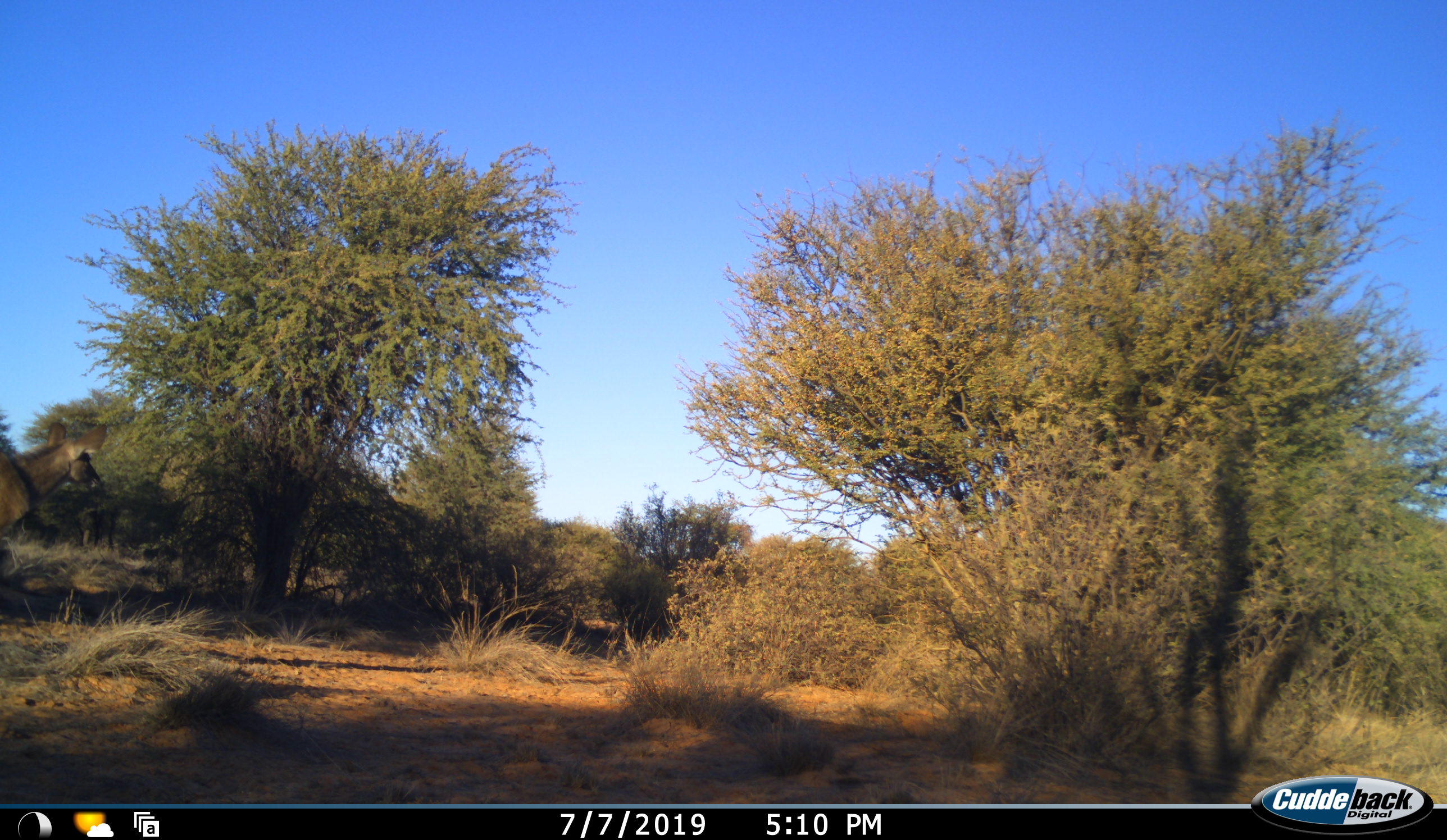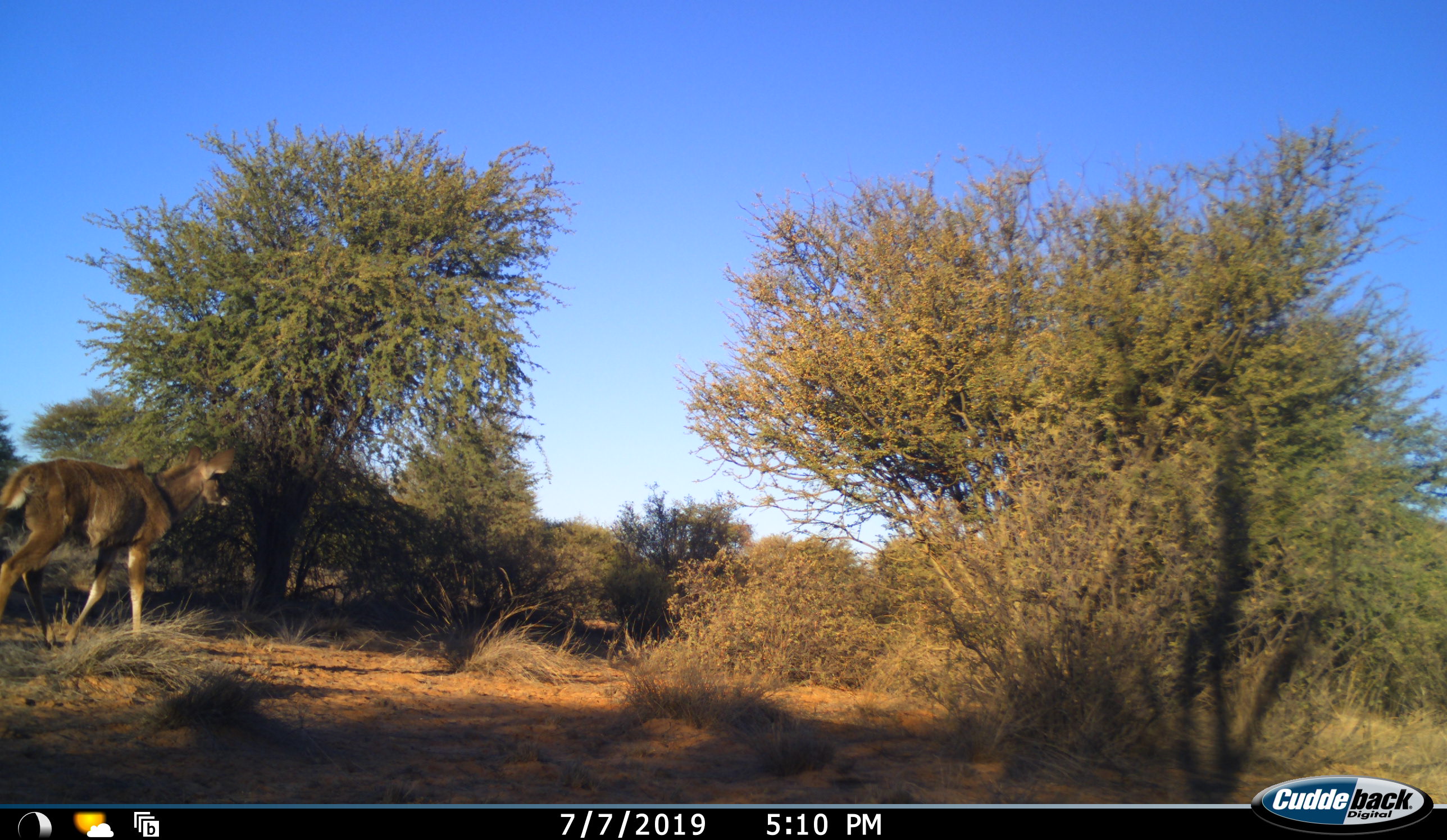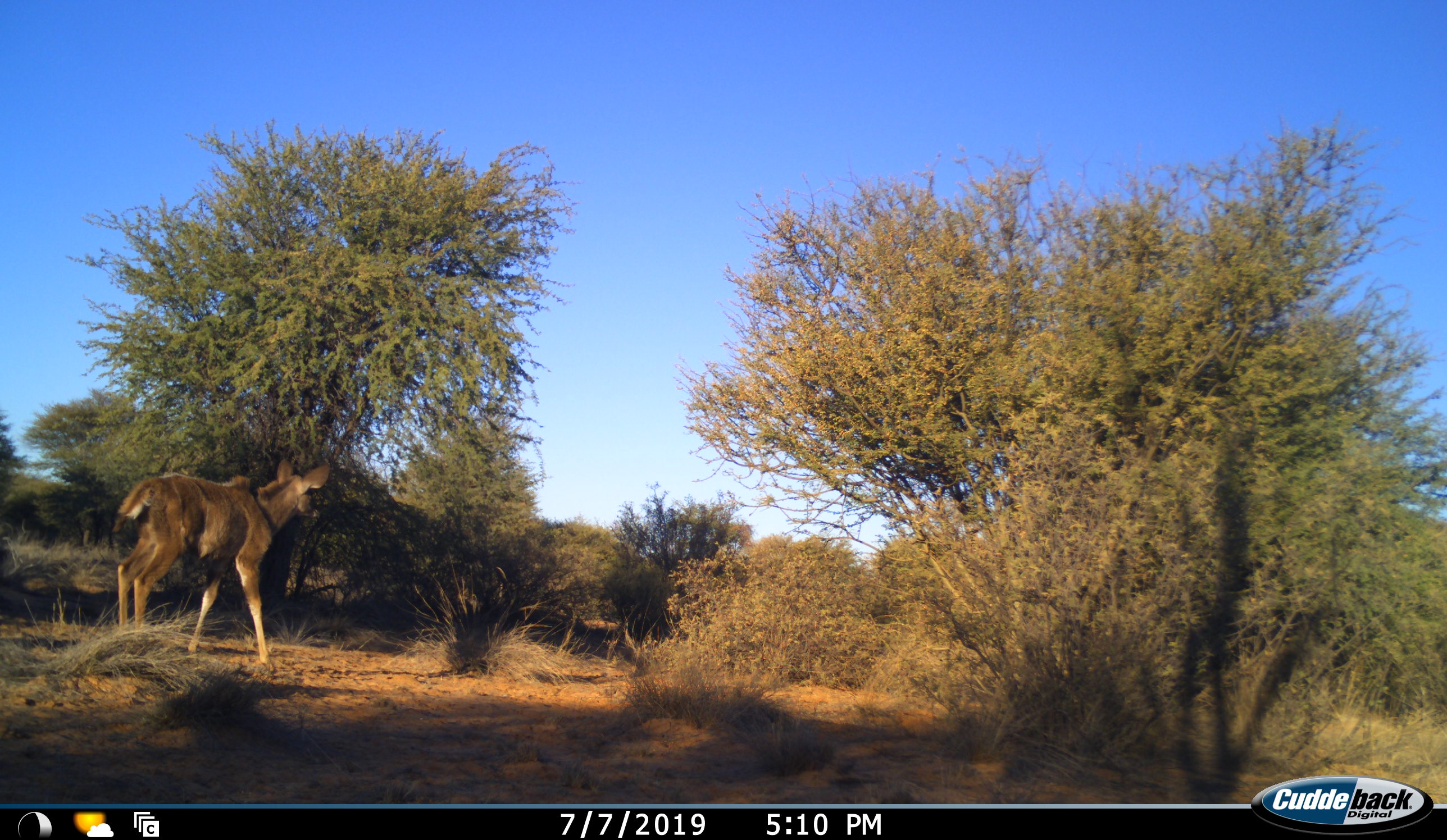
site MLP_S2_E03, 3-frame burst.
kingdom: Animalia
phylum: Chordata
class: Mammalia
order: Artiodactyla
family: Bovidae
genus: Tragelaphus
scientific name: Tragelaphus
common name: kudu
Kudu (Tragelaphus), count 1. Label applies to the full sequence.